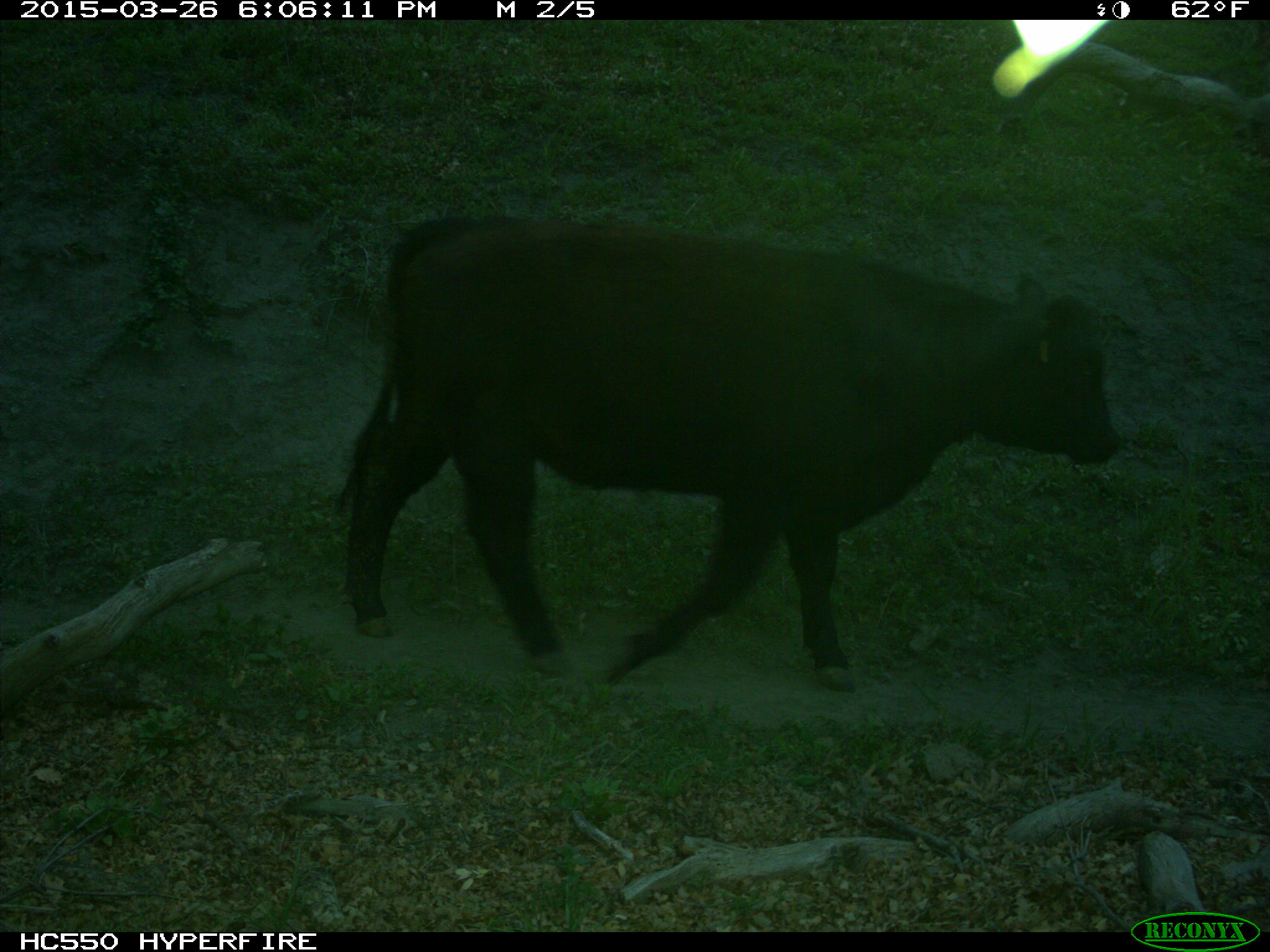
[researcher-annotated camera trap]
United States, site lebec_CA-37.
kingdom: Animalia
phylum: Chordata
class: Mammalia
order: Artiodactyla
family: Bovidae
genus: Bos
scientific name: Bos taurus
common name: domestic cow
Bos taurus (domestic cow).